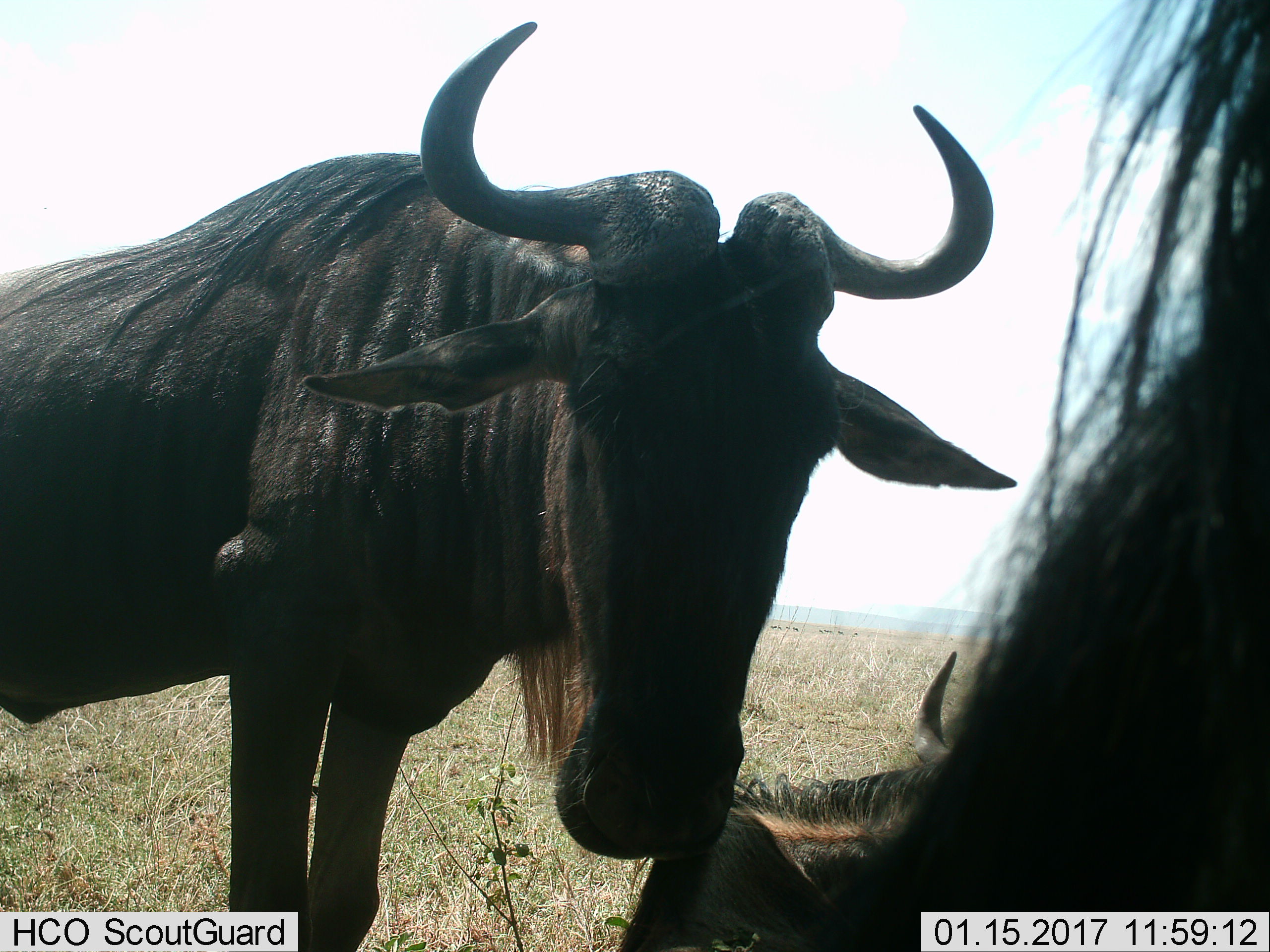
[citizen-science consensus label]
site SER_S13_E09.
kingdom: Animalia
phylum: Chordata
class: Mammalia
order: Artiodactyla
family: Bovidae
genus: Connochaetes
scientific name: Connochaetes taurinus taurinus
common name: blue wildebeest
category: wildebeestblue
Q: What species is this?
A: Wildebeestblue (blue wildebeest) (Connochaetes taurinus taurinus).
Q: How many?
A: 3.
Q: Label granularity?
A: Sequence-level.